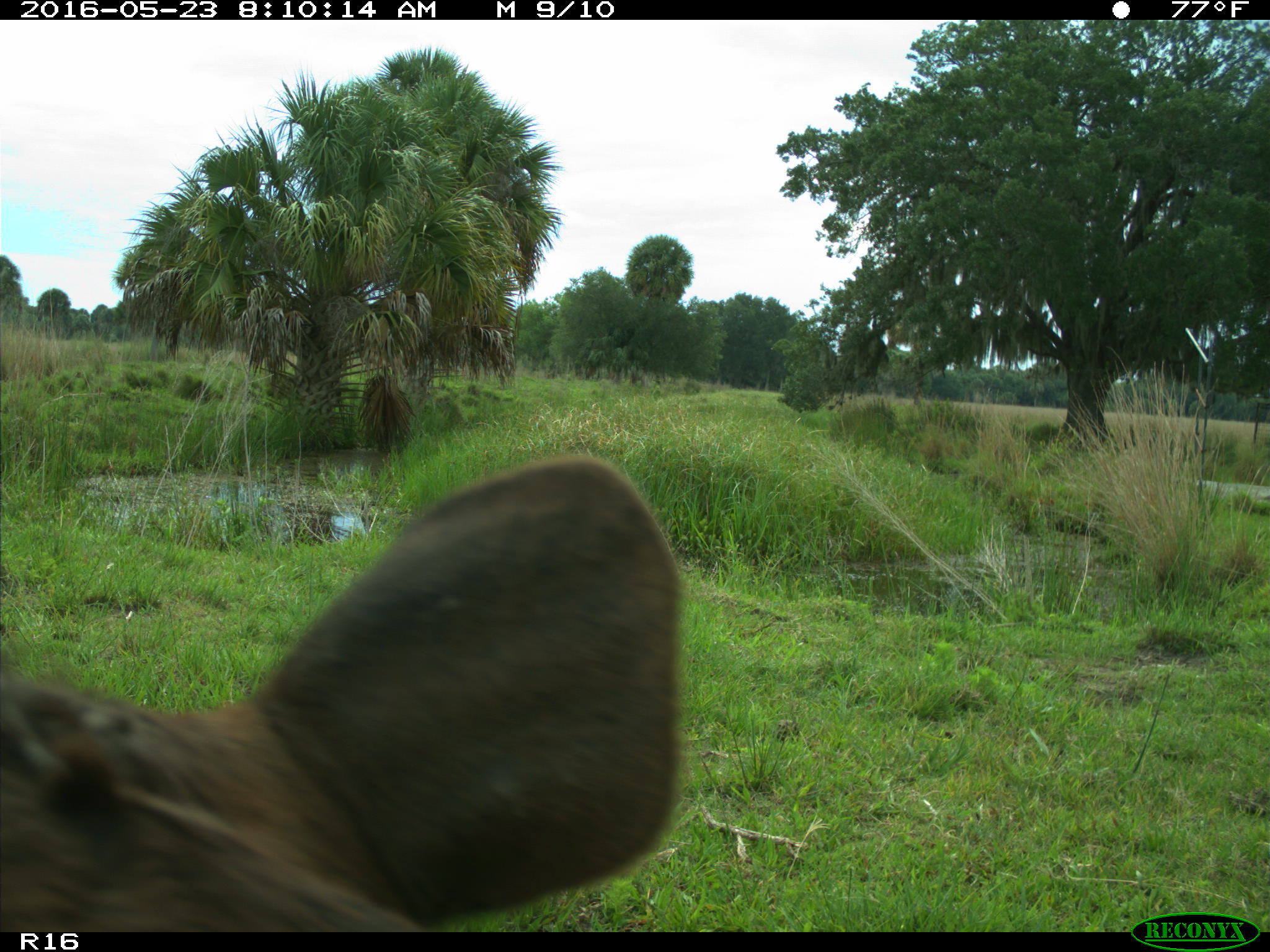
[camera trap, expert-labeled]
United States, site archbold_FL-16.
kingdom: Animalia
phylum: Chordata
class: Mammalia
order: Artiodactyla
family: Bovidae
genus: Bos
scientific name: Bos taurus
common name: domestic cow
Bos taurus (domestic cow).